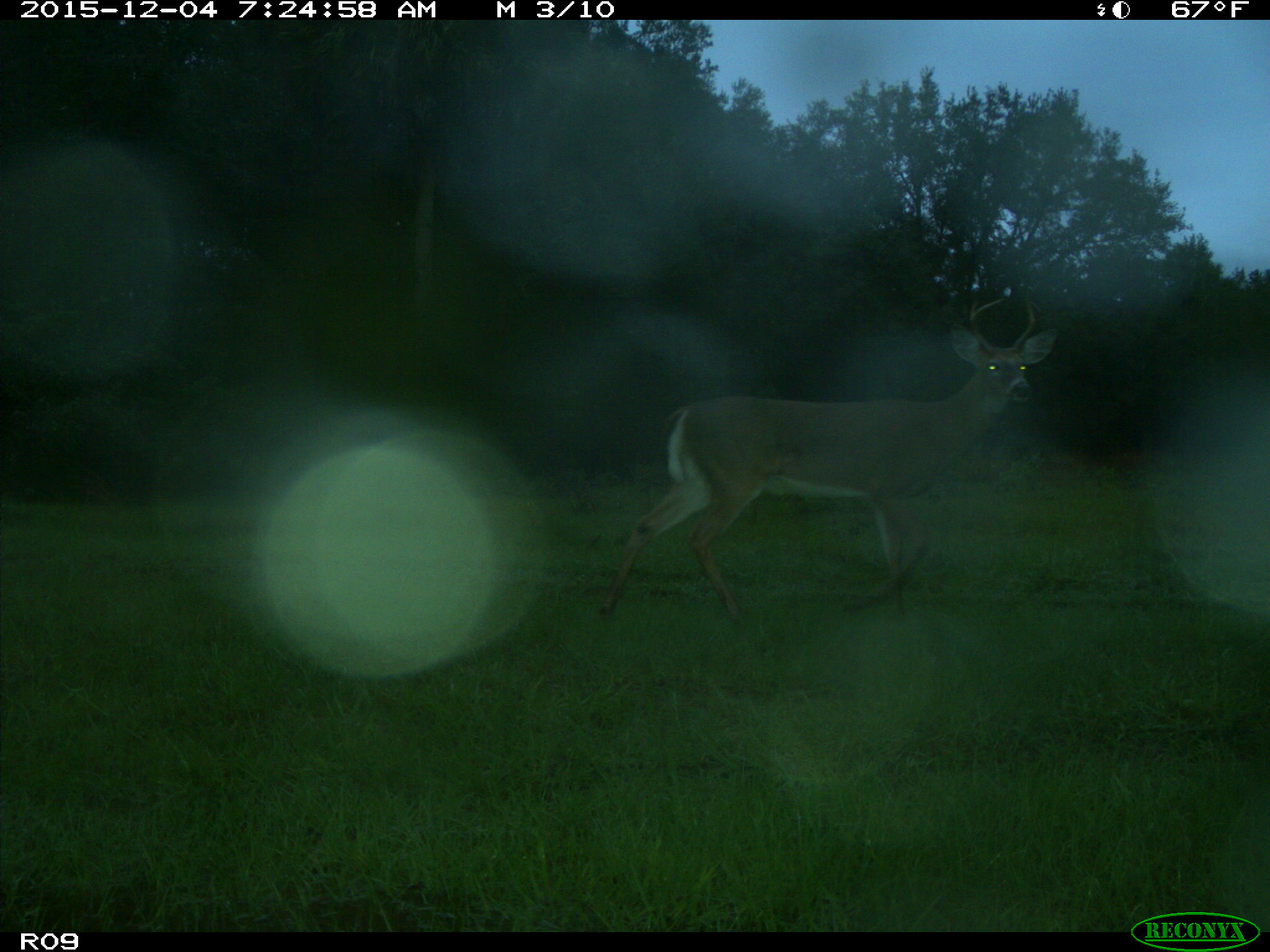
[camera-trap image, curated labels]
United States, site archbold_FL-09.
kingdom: Animalia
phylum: Chordata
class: Mammalia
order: Artiodactyla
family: Cervidae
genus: Odocoileus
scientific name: Odocoileus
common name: deer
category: unidentified deer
Unidentified deer (deer) (Odocoileus).